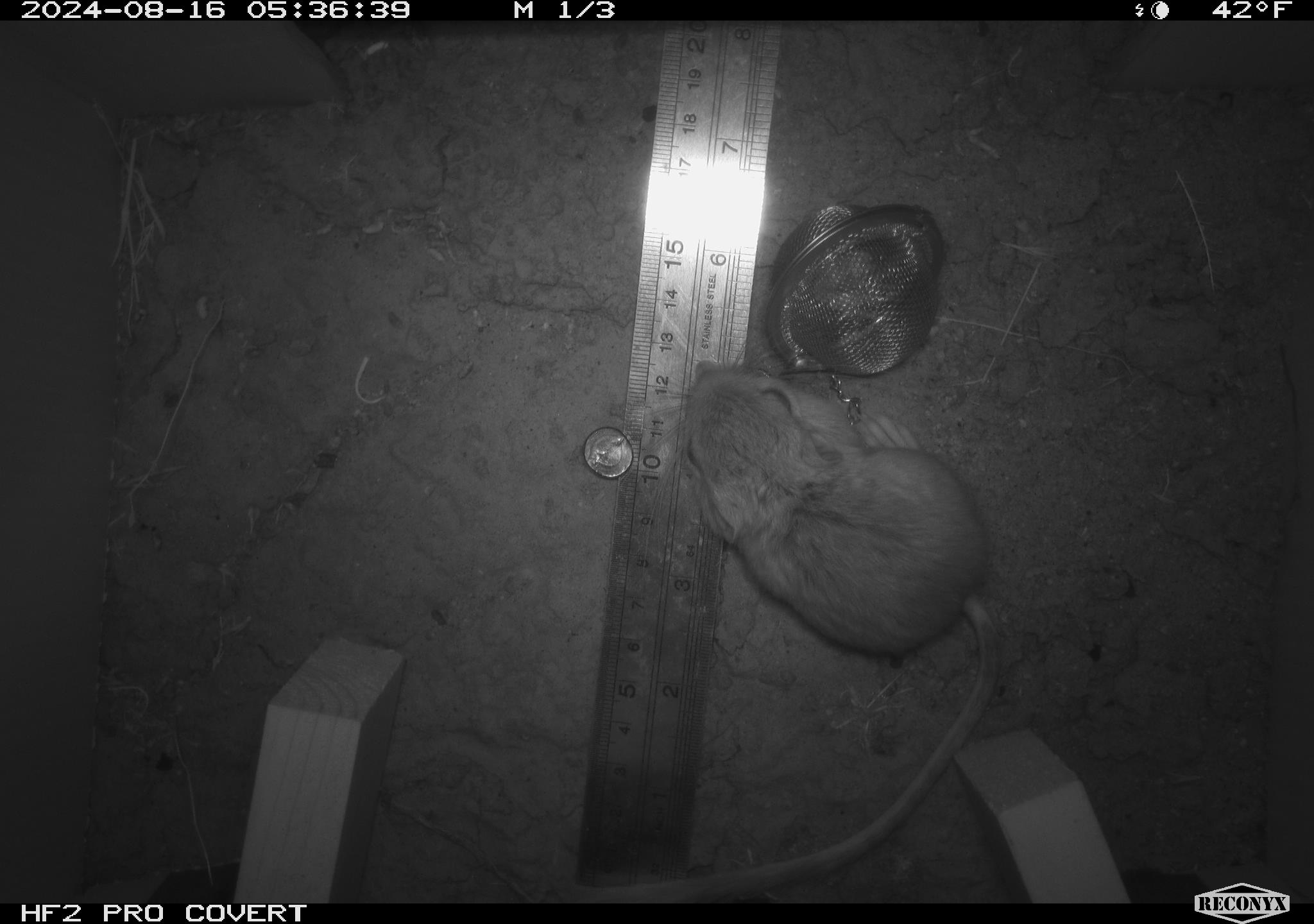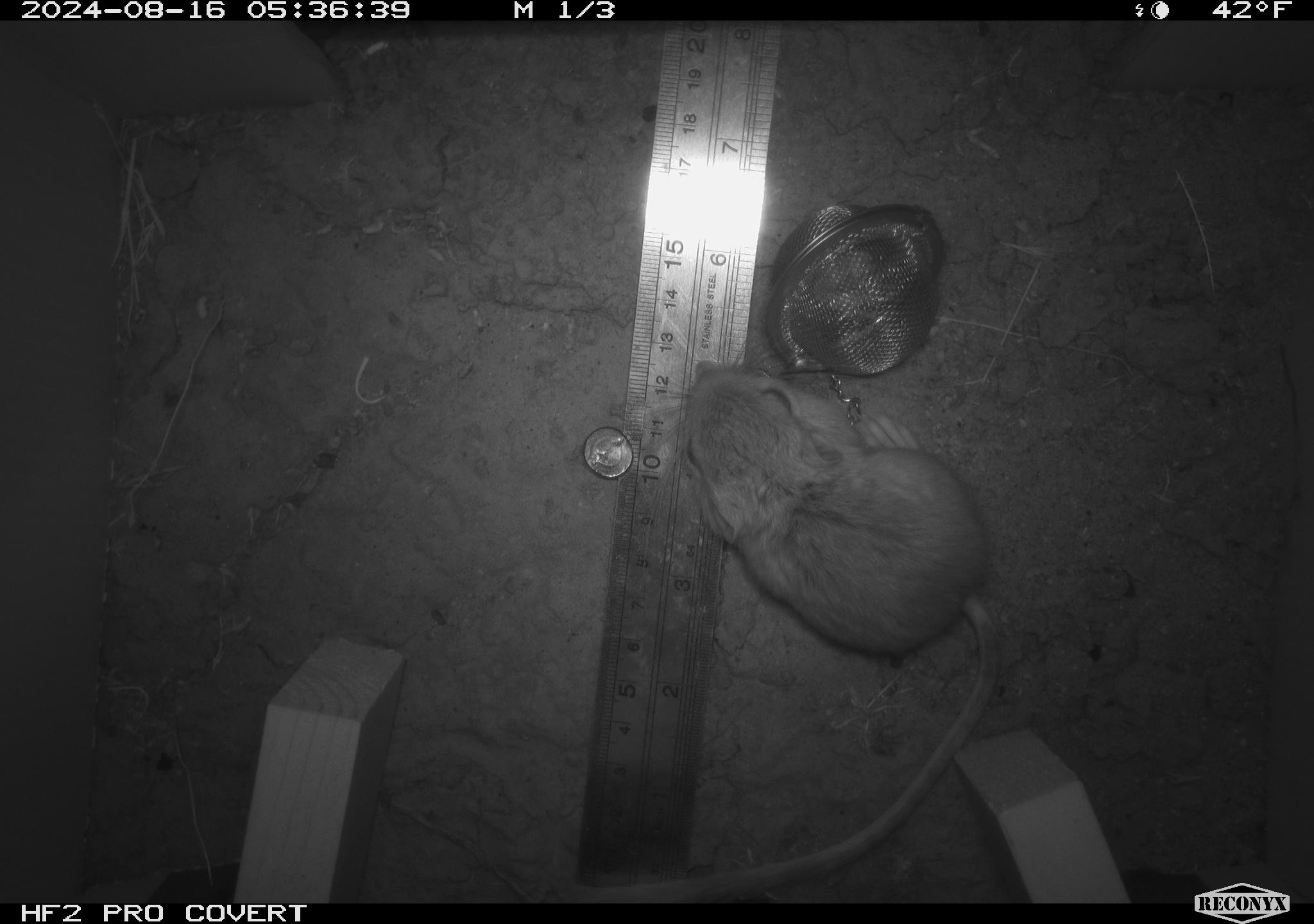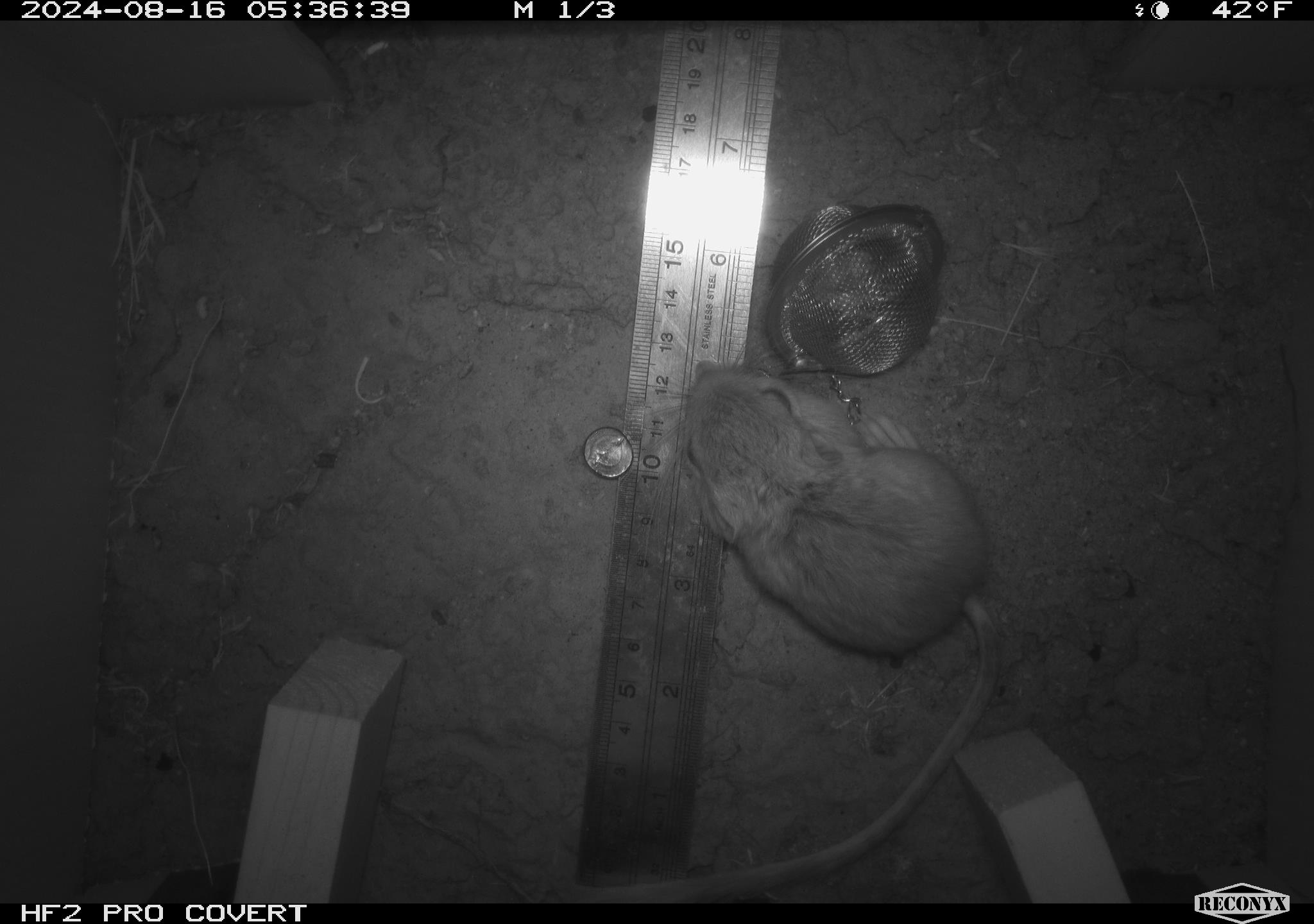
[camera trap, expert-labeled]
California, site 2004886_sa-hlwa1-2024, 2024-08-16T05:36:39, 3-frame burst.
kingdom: Animalia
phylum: Chordata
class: Mammalia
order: Rodentia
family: Heteromyidae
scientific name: Heteromyidae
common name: kangaroo rats and pocket mice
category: heteromyidae family